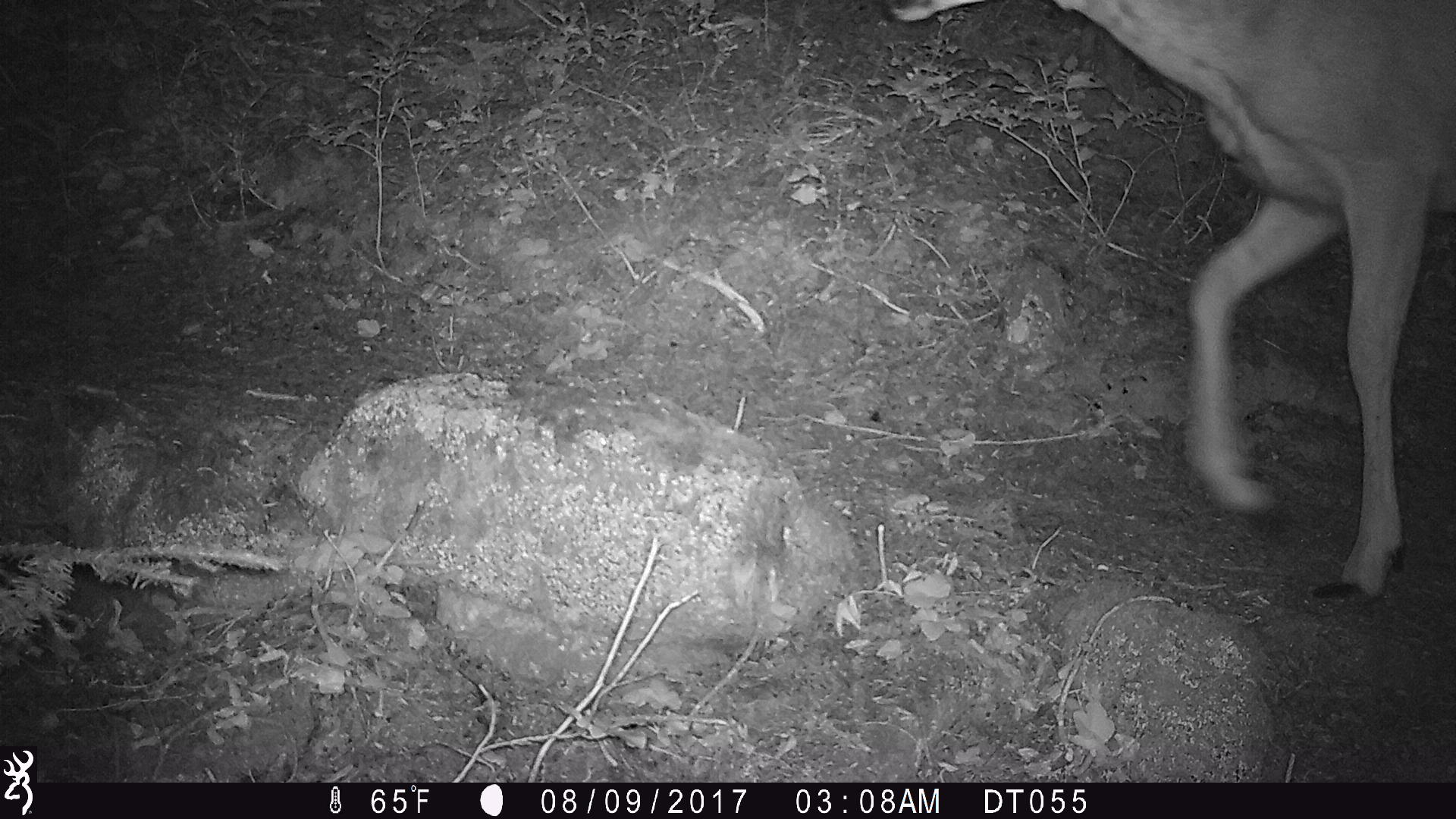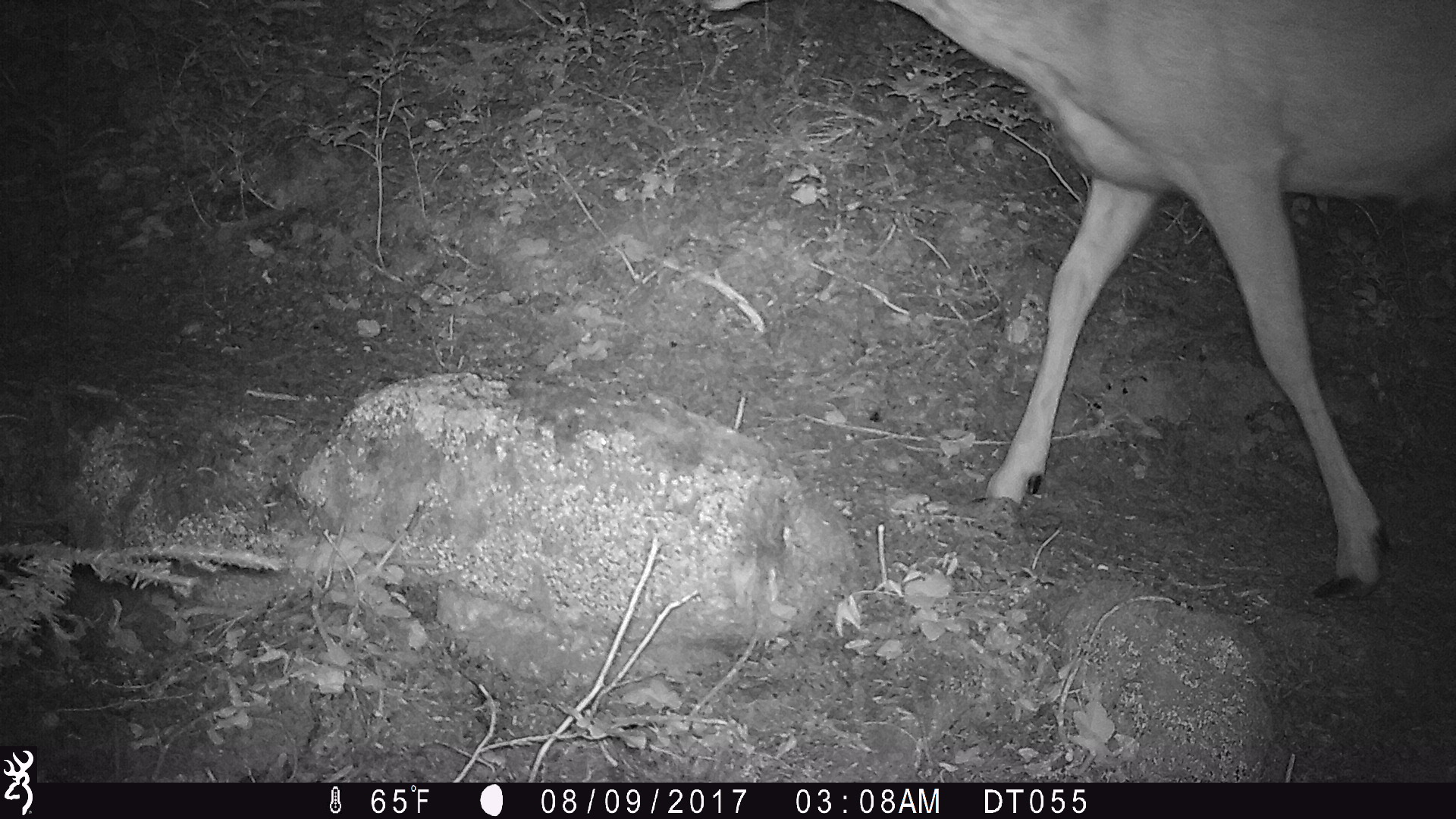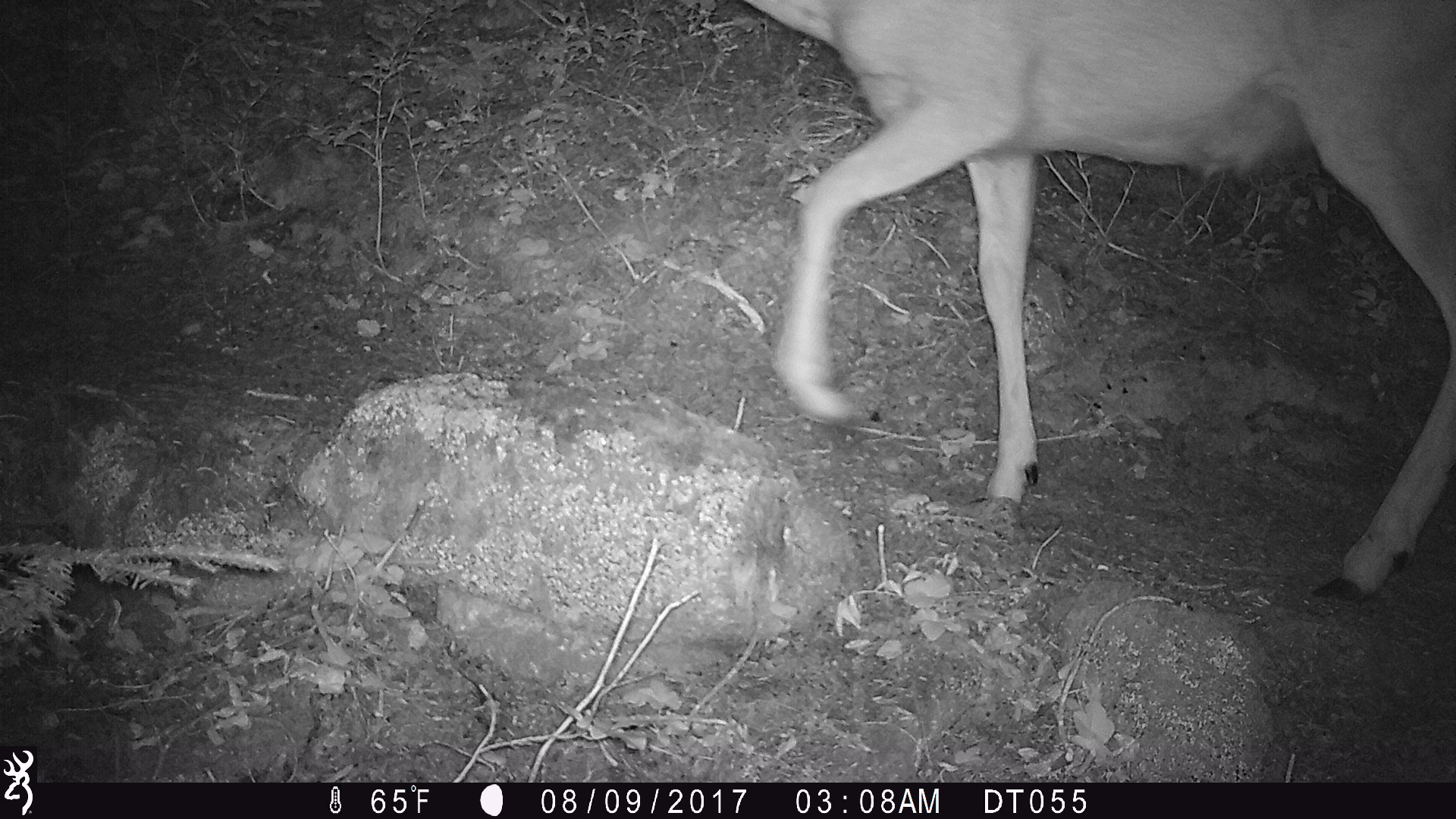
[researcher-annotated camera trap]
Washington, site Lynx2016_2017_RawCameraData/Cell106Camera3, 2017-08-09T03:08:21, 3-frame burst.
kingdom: Animalia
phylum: Chordata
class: Mammalia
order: Artiodactyla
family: Cervidae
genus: Odocoileus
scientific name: Odocoileus hemionus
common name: mule deer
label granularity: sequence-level